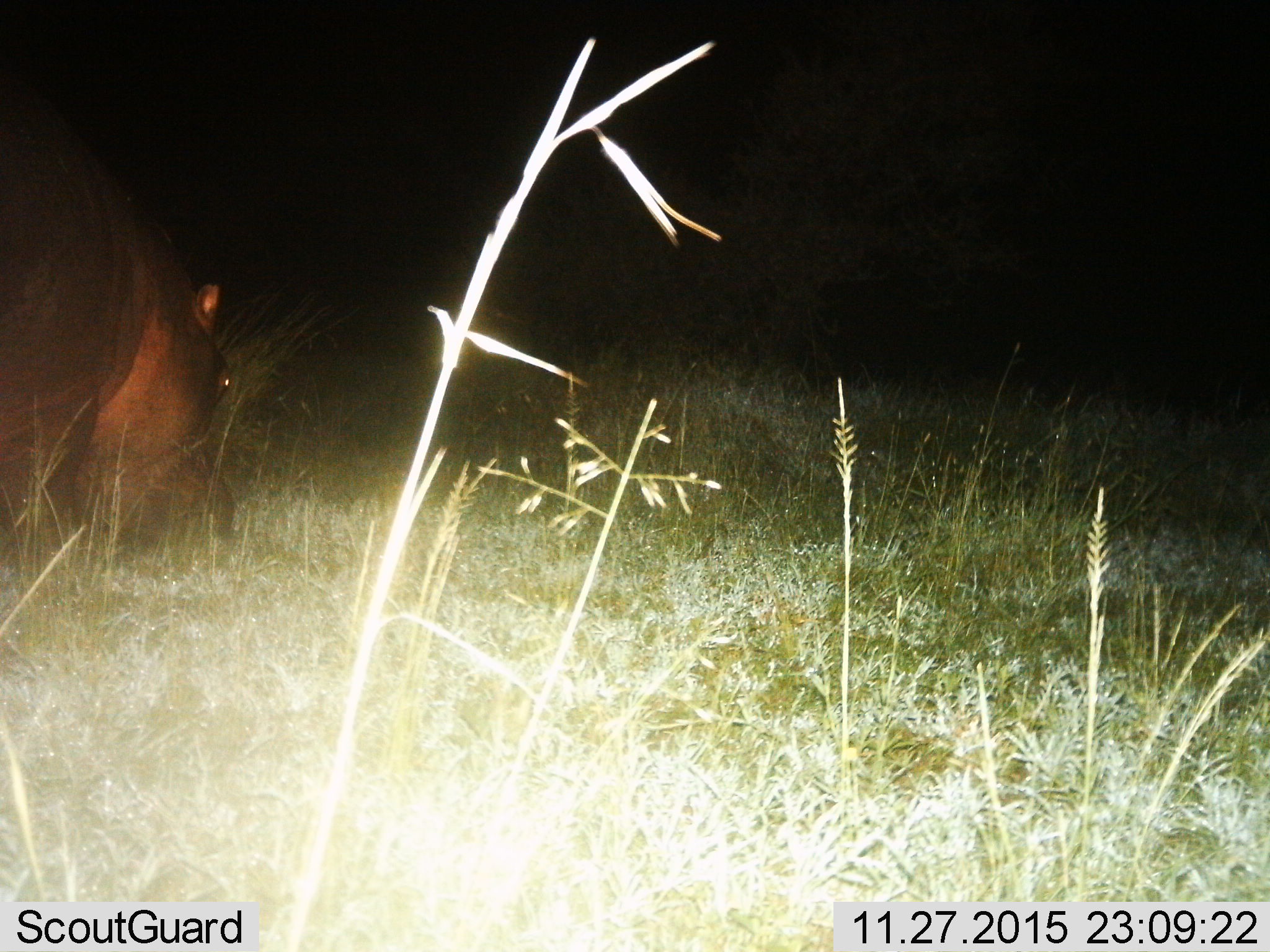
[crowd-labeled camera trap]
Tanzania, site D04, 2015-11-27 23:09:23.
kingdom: Animalia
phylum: Chordata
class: Mammalia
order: Artiodactyla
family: Hippopotamidae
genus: Hippopotamus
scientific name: Hippopotamus amphibius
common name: hippopotamus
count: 1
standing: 33%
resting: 0%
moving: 6%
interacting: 0%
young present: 0%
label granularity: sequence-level